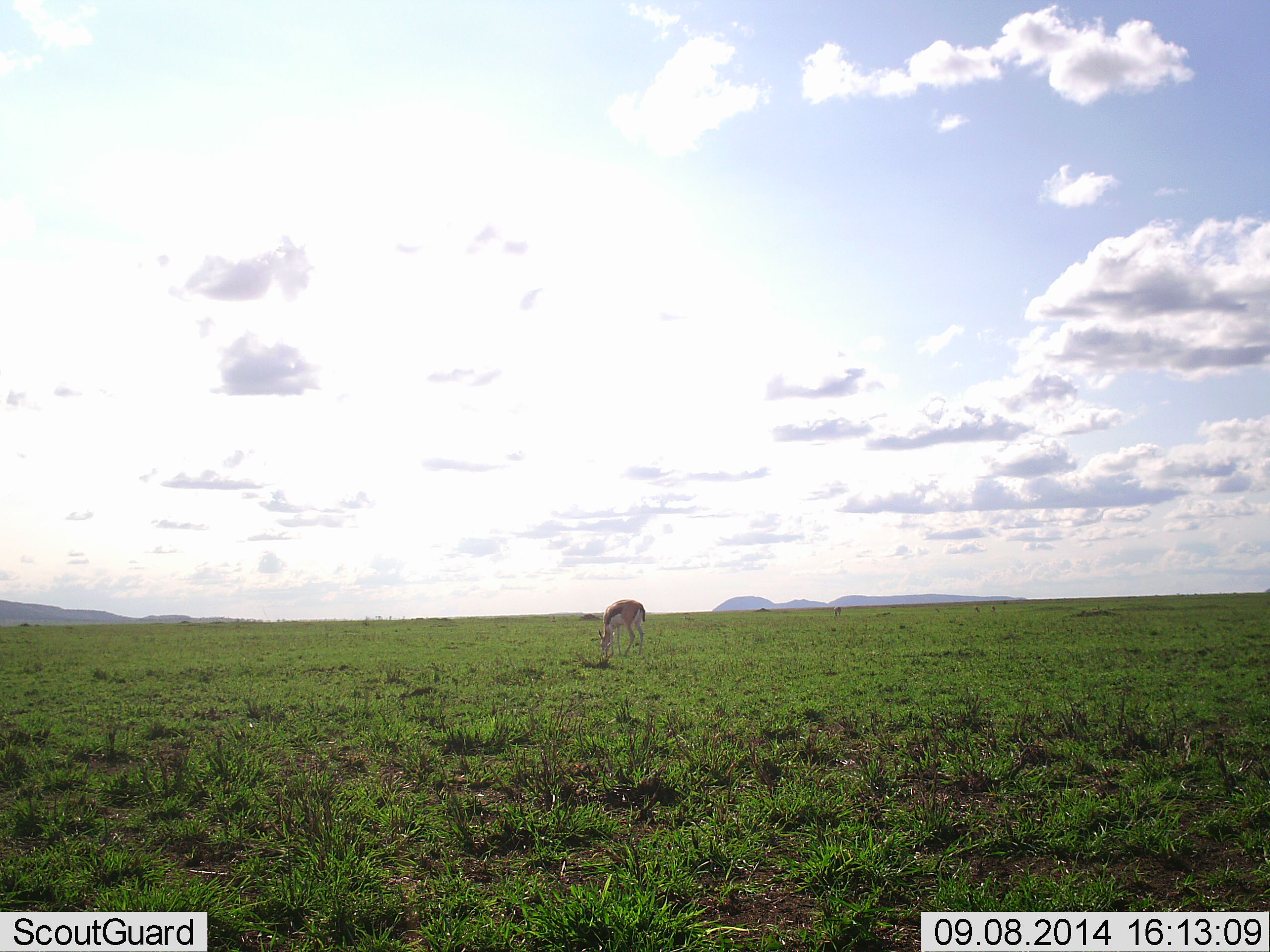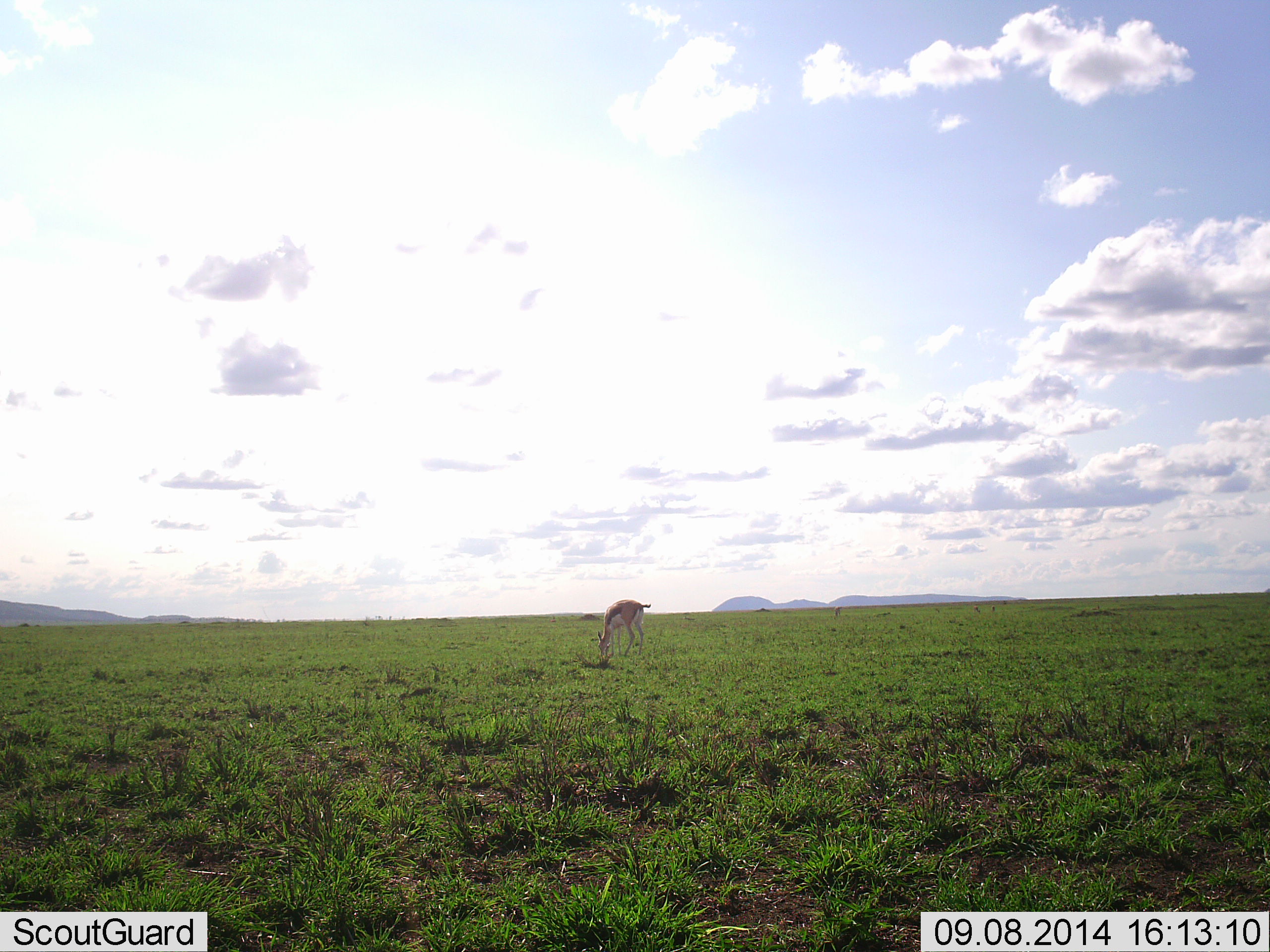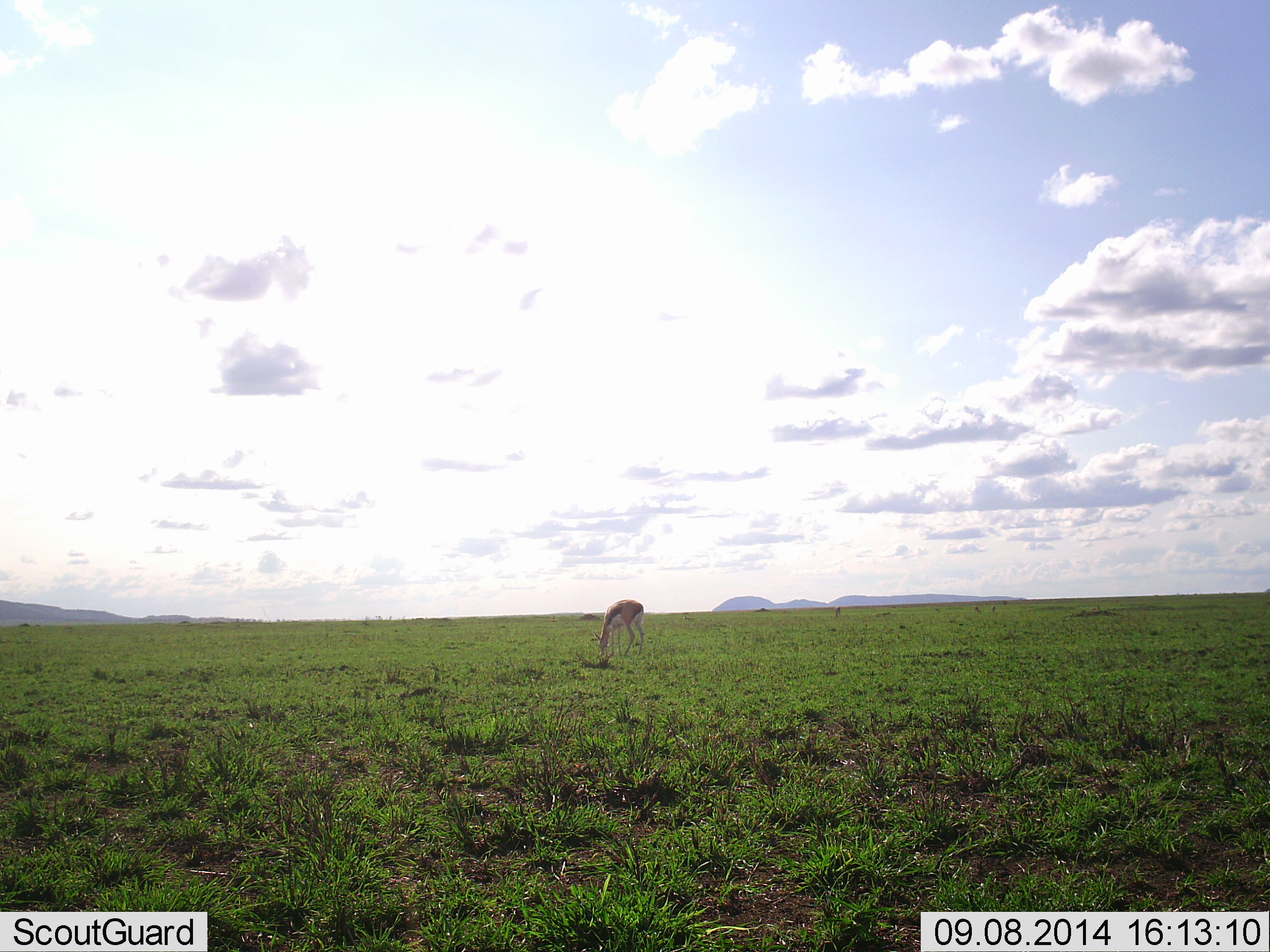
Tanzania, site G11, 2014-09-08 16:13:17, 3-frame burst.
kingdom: Animalia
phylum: Chordata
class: Mammalia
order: Artiodactyla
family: Bovidae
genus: Eudorcas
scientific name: Eudorcas thomsonii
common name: thomson's gazelle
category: gazellethomsons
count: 1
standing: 10%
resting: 0%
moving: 0%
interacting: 0%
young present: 10%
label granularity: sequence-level